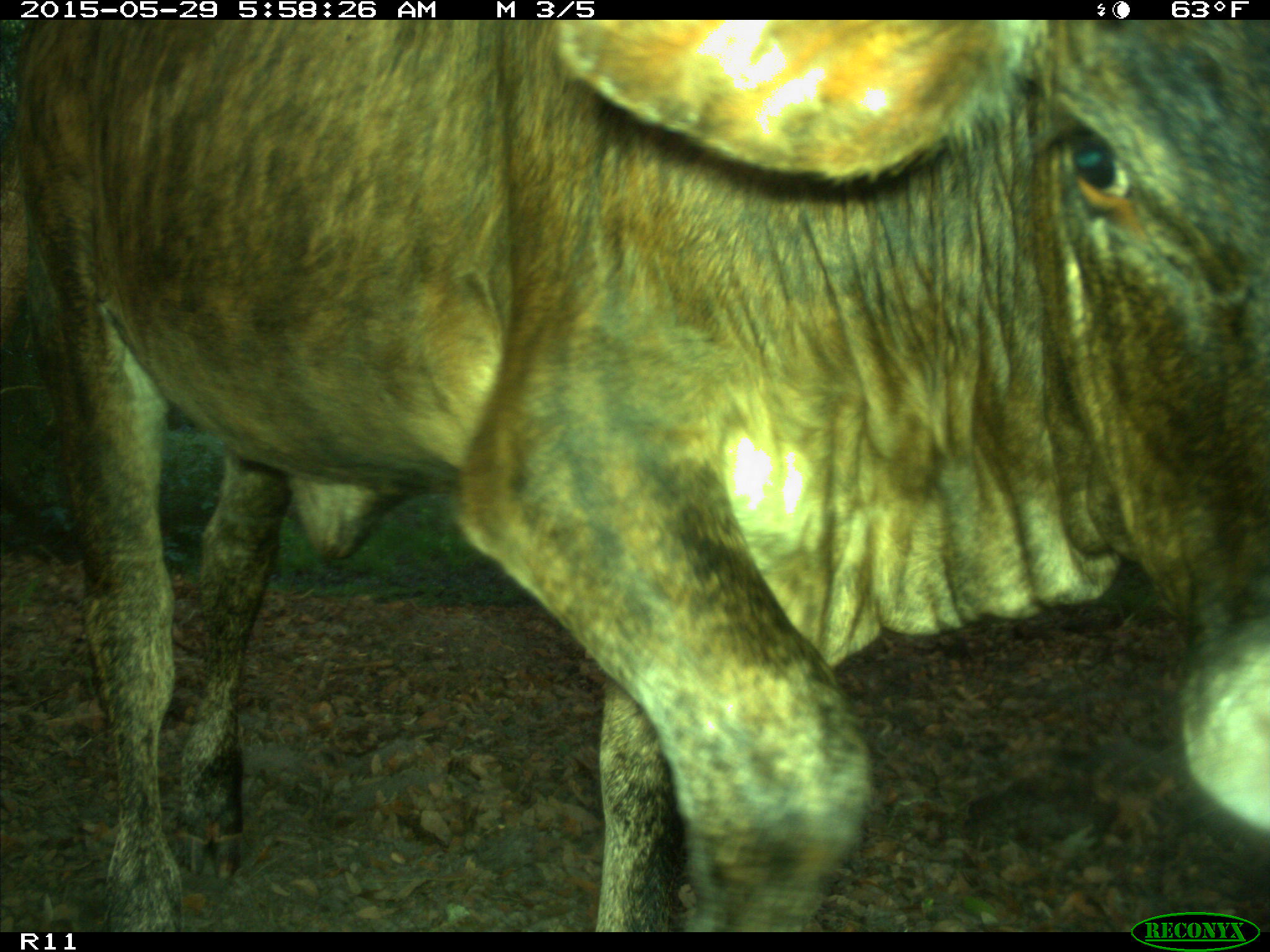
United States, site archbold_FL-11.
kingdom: Animalia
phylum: Chordata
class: Mammalia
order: Artiodactyla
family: Bovidae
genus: Bos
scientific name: Bos taurus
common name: domestic cow